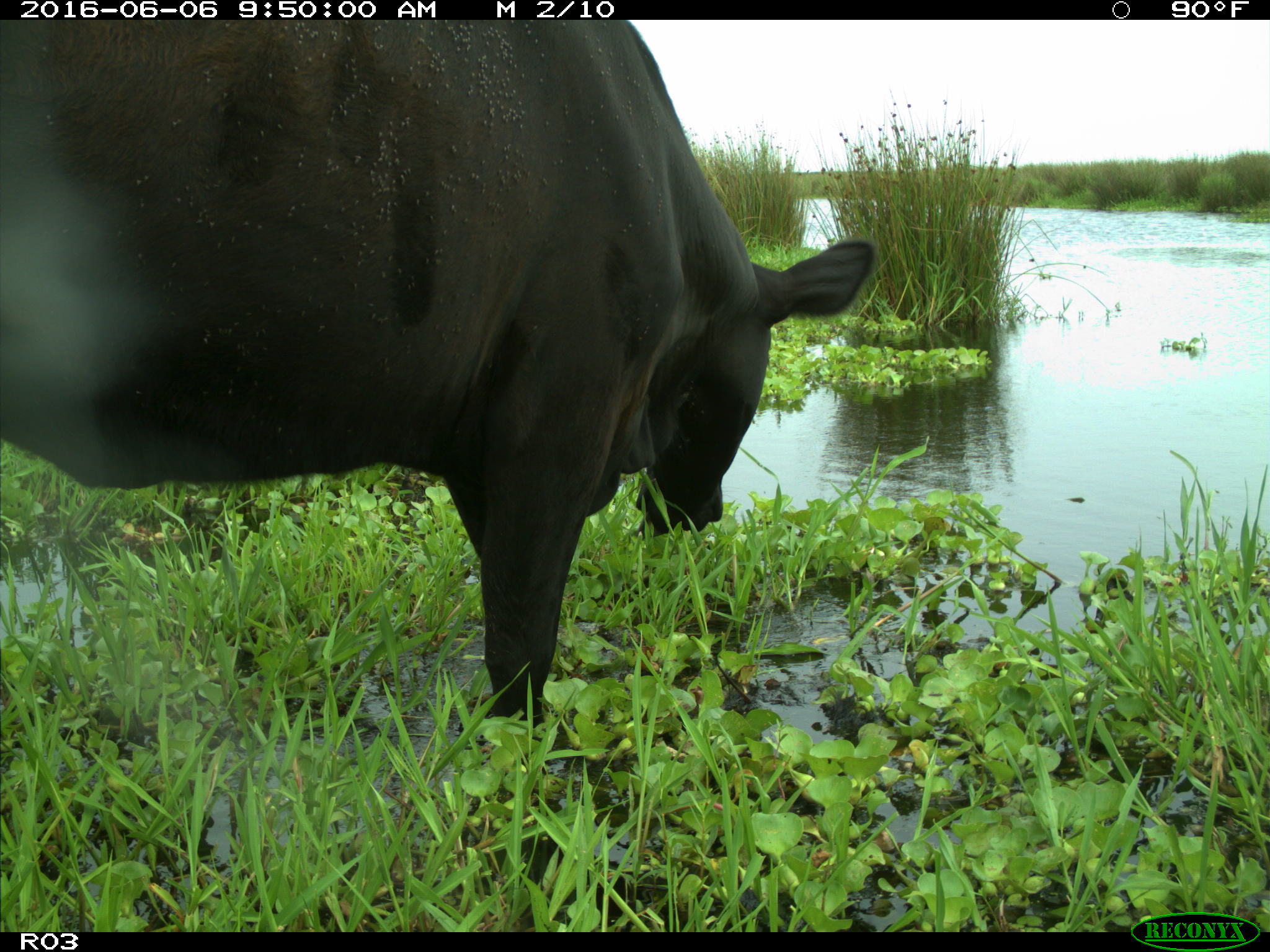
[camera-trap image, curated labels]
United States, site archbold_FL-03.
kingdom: Animalia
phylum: Chordata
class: Mammalia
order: Artiodactyla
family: Bovidae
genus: Bos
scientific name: Bos taurus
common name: domestic cow